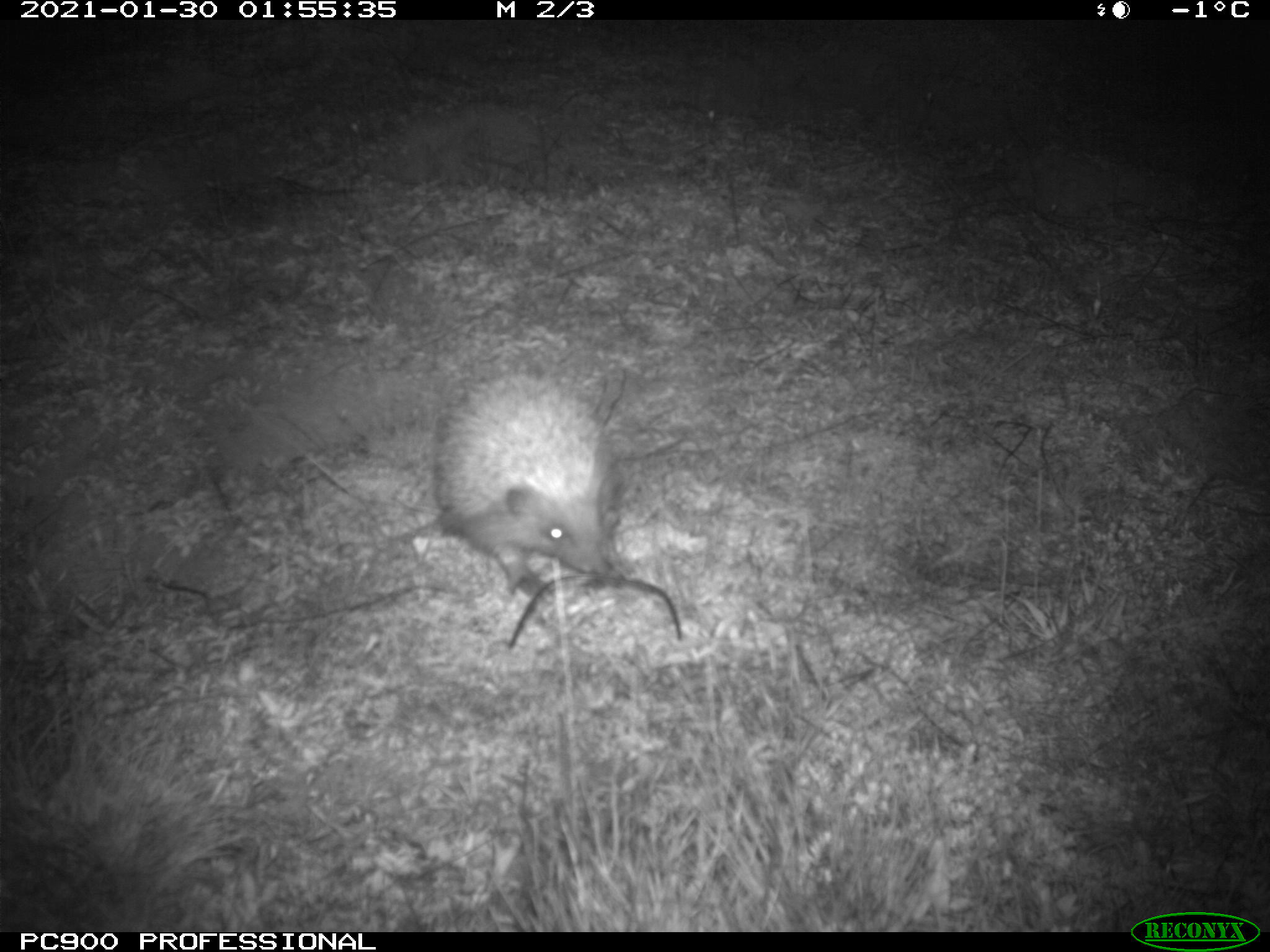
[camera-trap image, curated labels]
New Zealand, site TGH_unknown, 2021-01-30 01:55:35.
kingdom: Animalia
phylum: Chordata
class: Mammalia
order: Eulipotyphla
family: Erinaceidae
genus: Erinaceus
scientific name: Erinaceus europaeus europaeus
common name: european hedgehog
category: hedgehog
Hedgehog (european hedgehog) (Erinaceus europaeus europaeus).